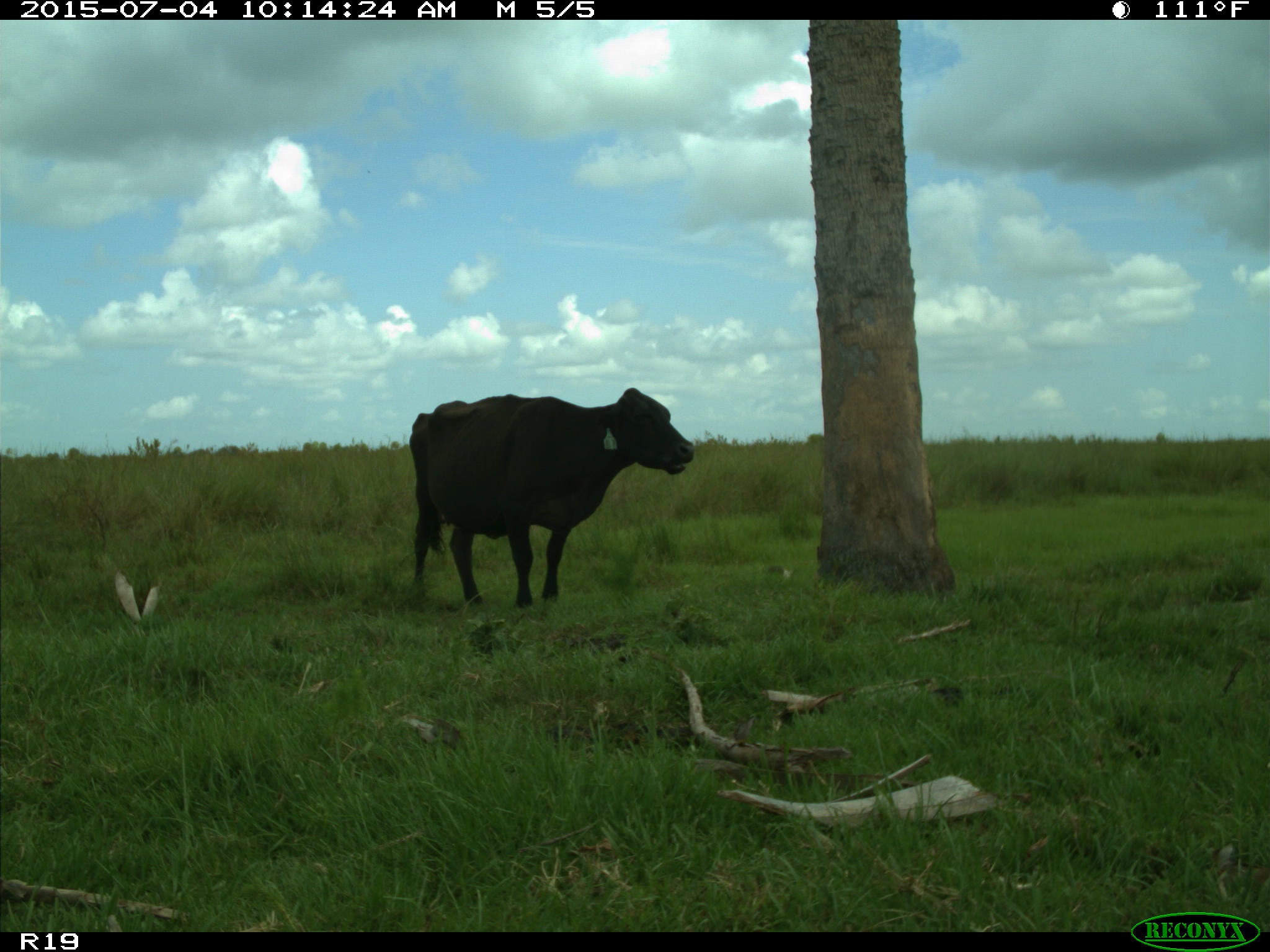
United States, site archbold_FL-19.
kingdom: Animalia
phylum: Chordata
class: Mammalia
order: Artiodactyla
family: Bovidae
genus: Bos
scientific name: Bos taurus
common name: domestic cow